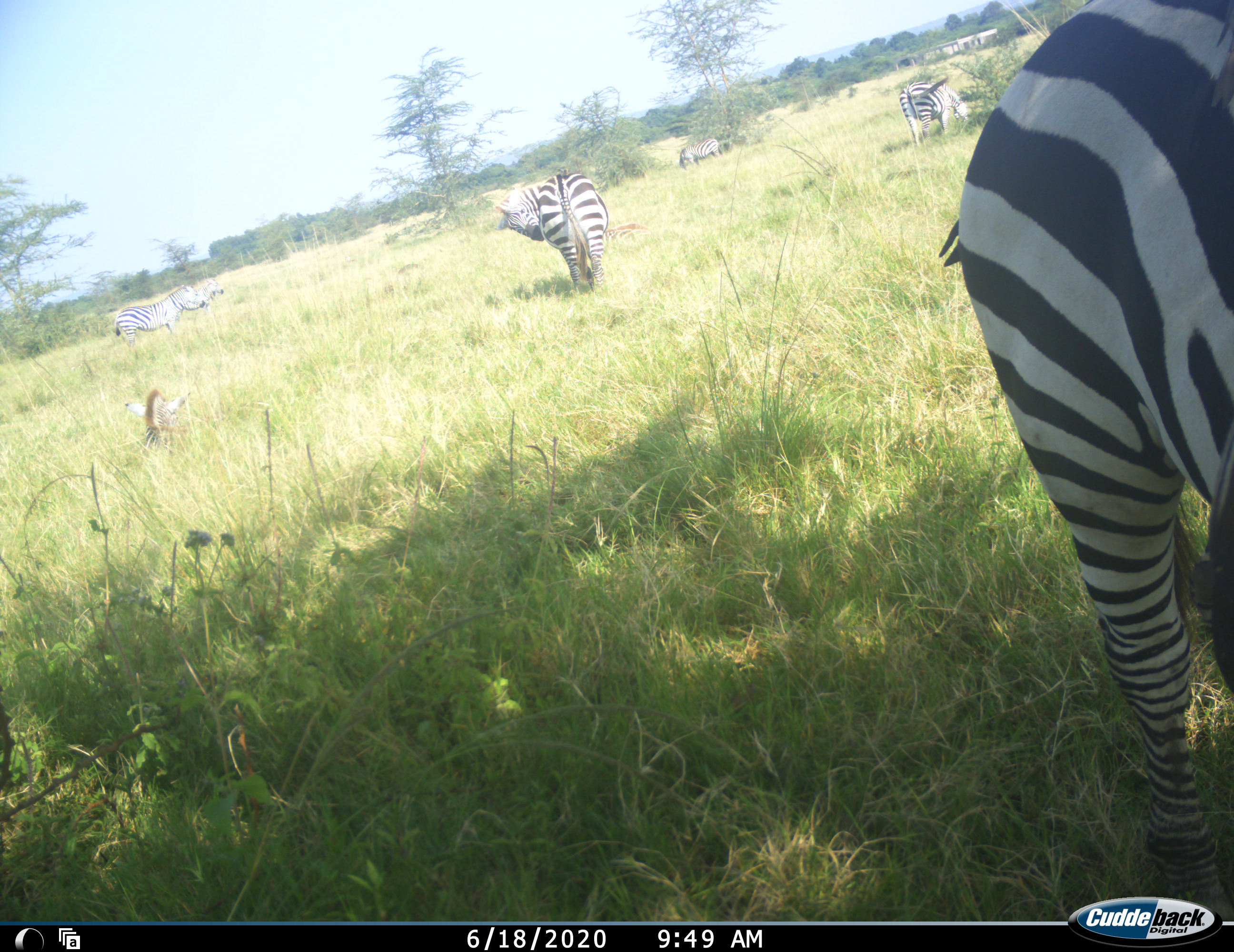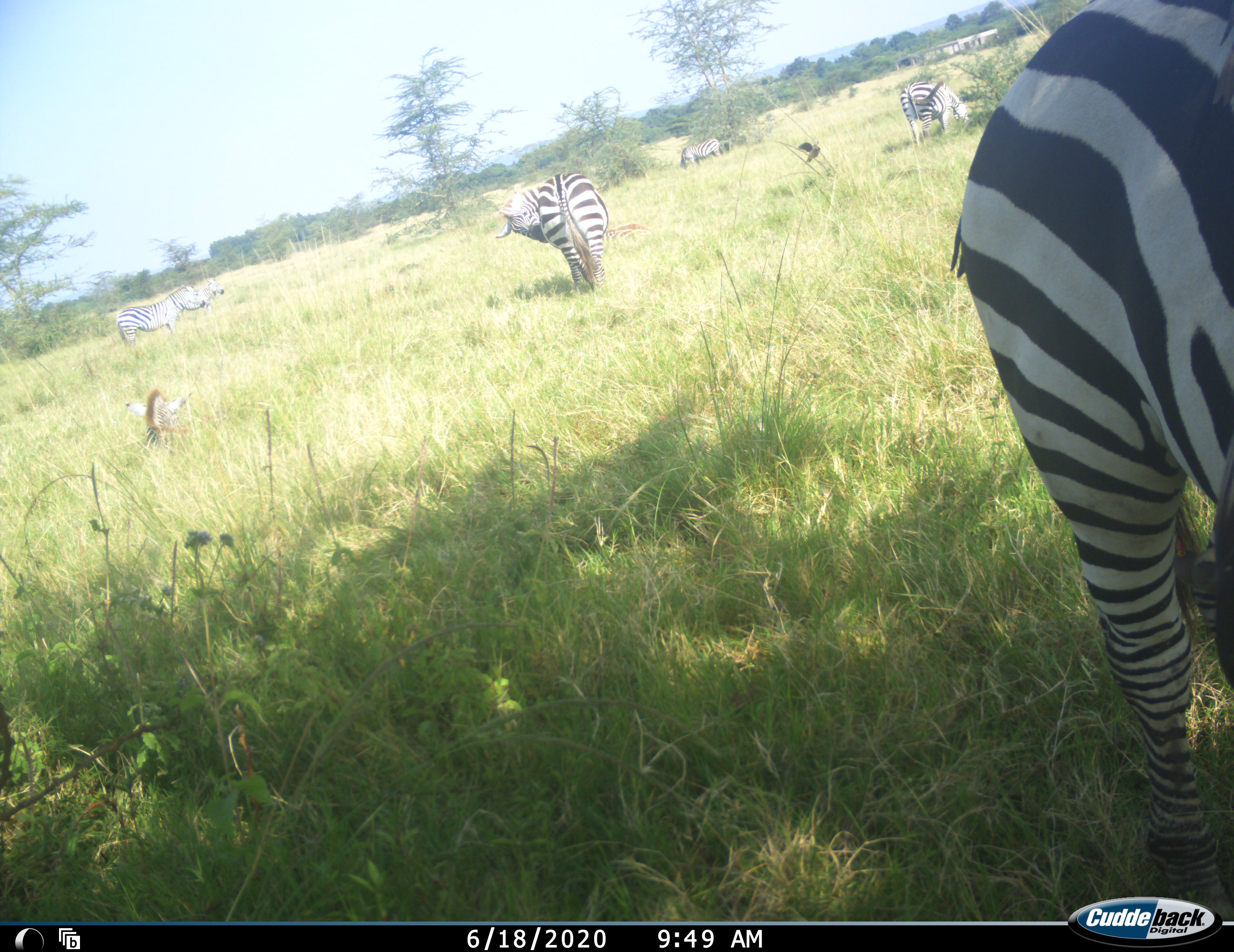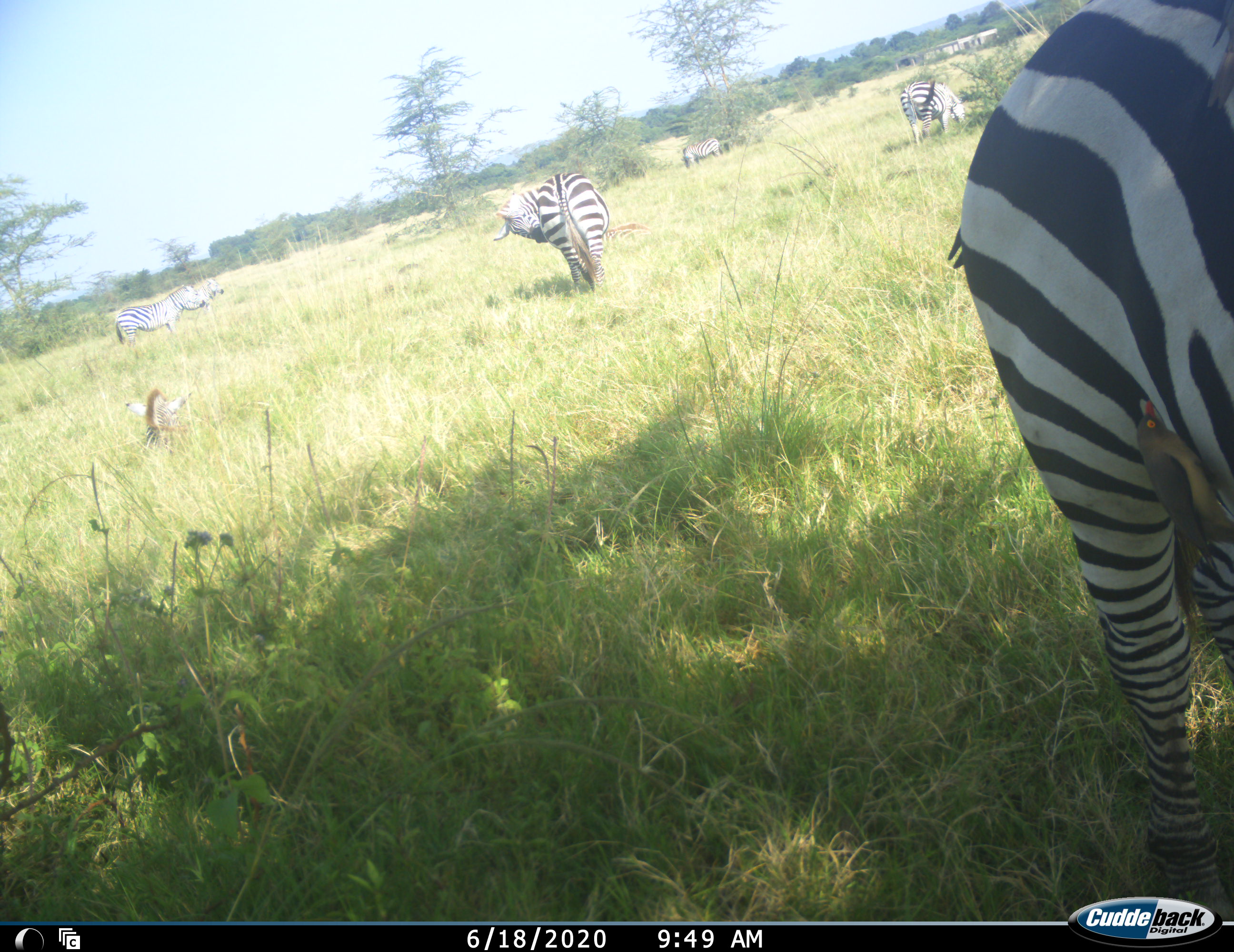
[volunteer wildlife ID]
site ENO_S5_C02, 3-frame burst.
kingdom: Animalia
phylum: Chordata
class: Mammalia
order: Perissodactyla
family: Equidae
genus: Equus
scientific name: Equus quagga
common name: plains zebra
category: zebraplains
Zebraplains (plains zebra) (Equus quagga), count 7. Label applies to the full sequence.